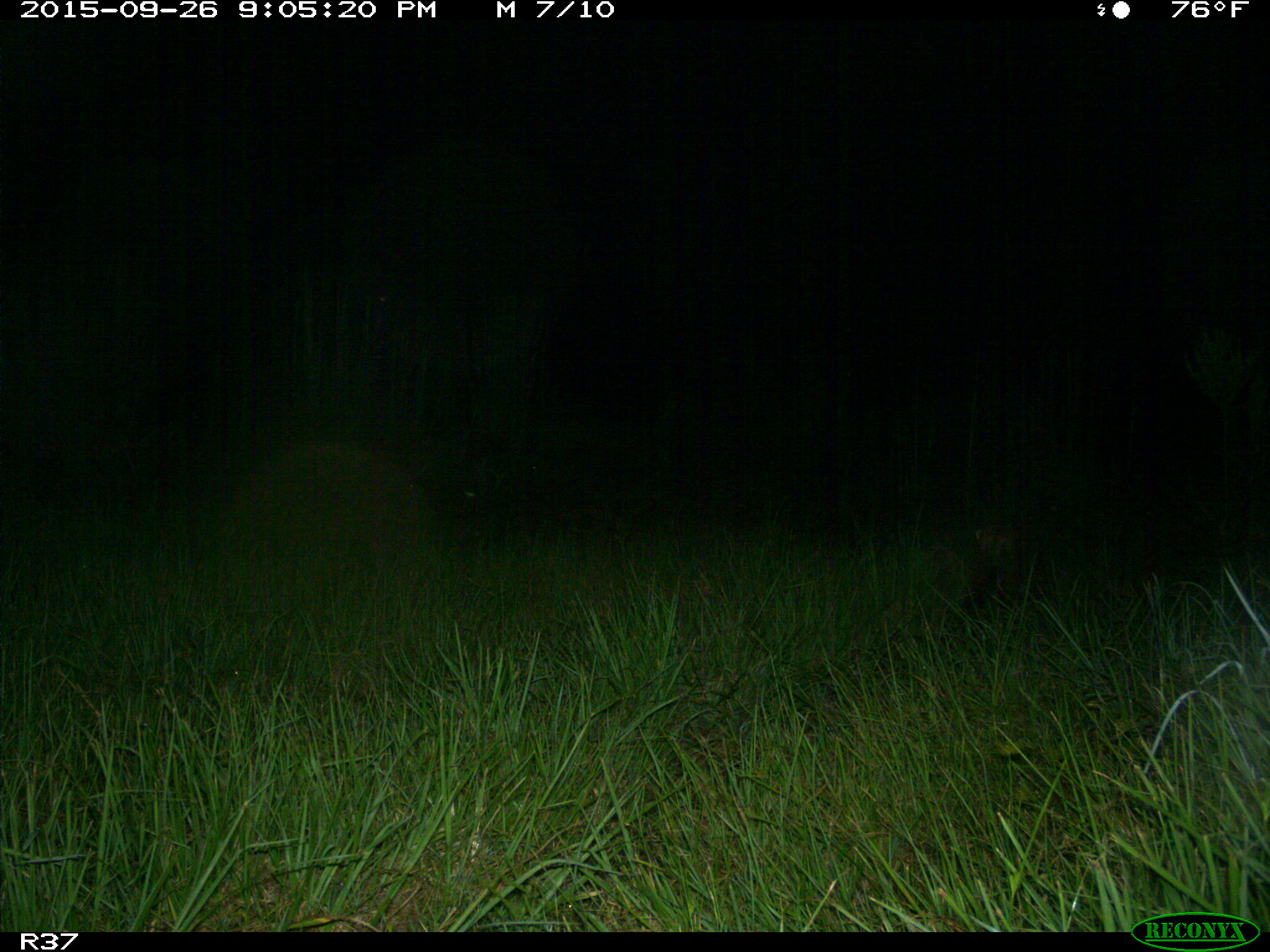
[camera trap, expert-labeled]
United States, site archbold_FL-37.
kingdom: Animalia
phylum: Chordata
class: Mammalia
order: Carnivora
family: Felidae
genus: Lynx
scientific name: Lynx rufus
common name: bobcat